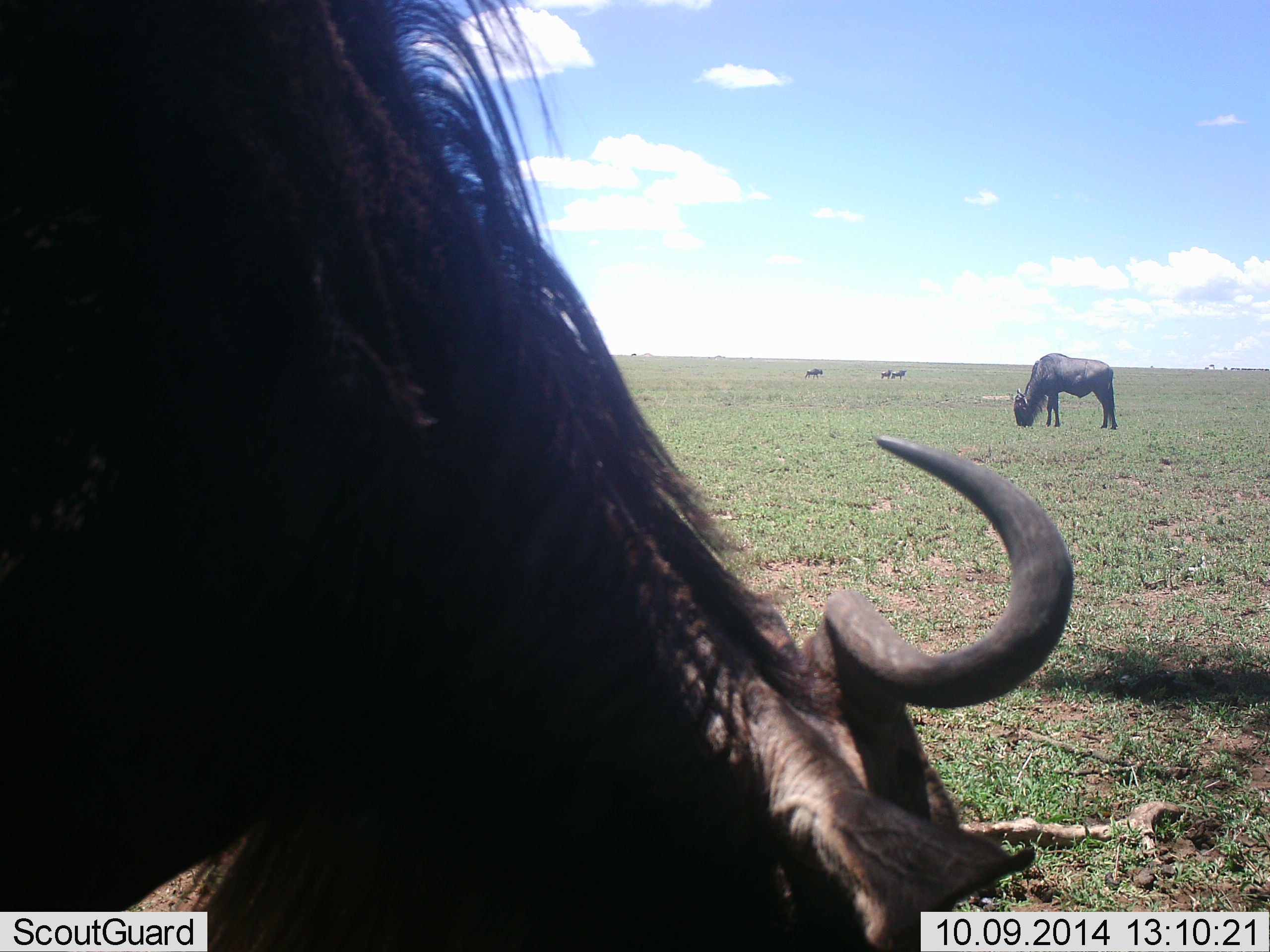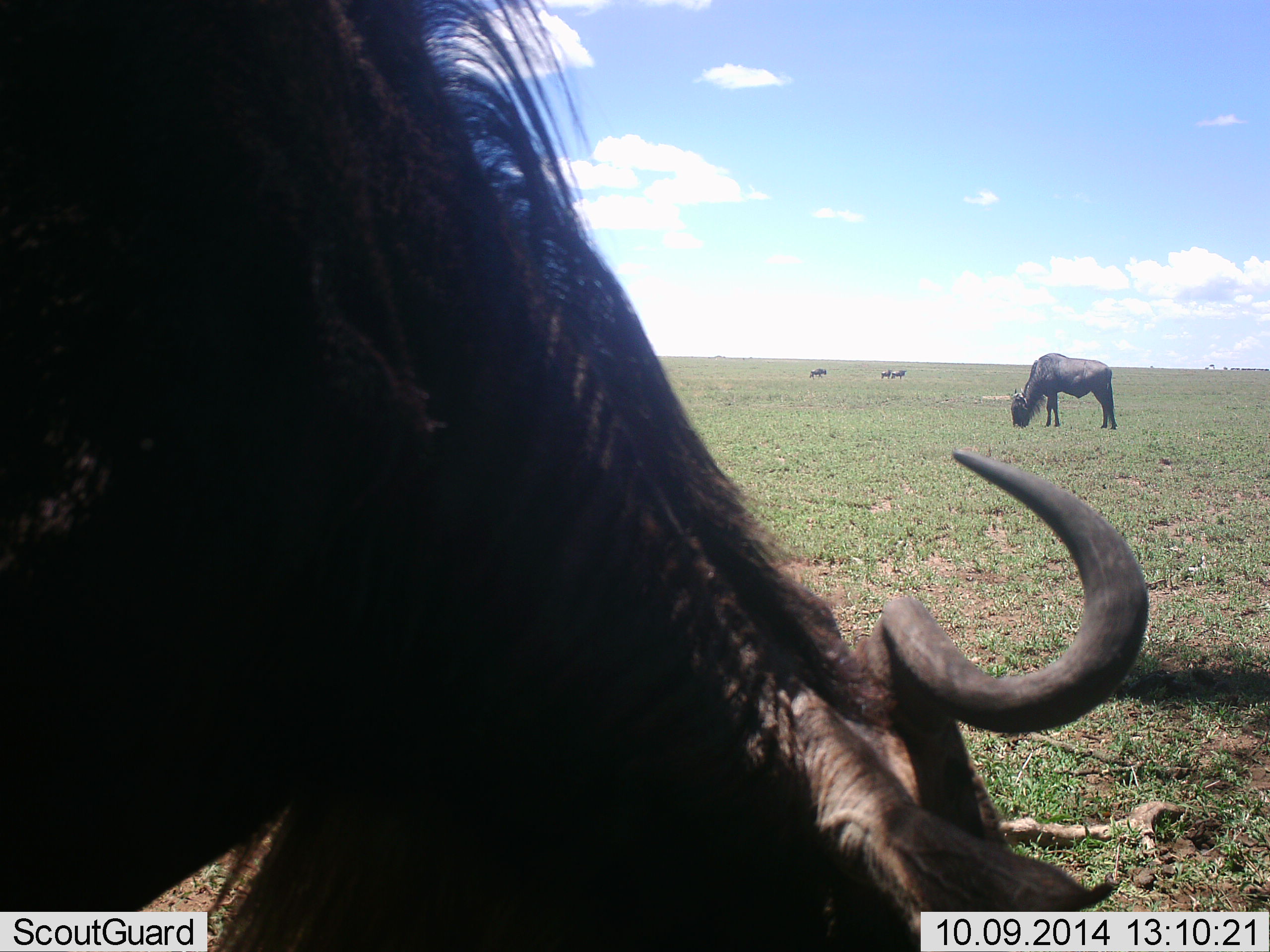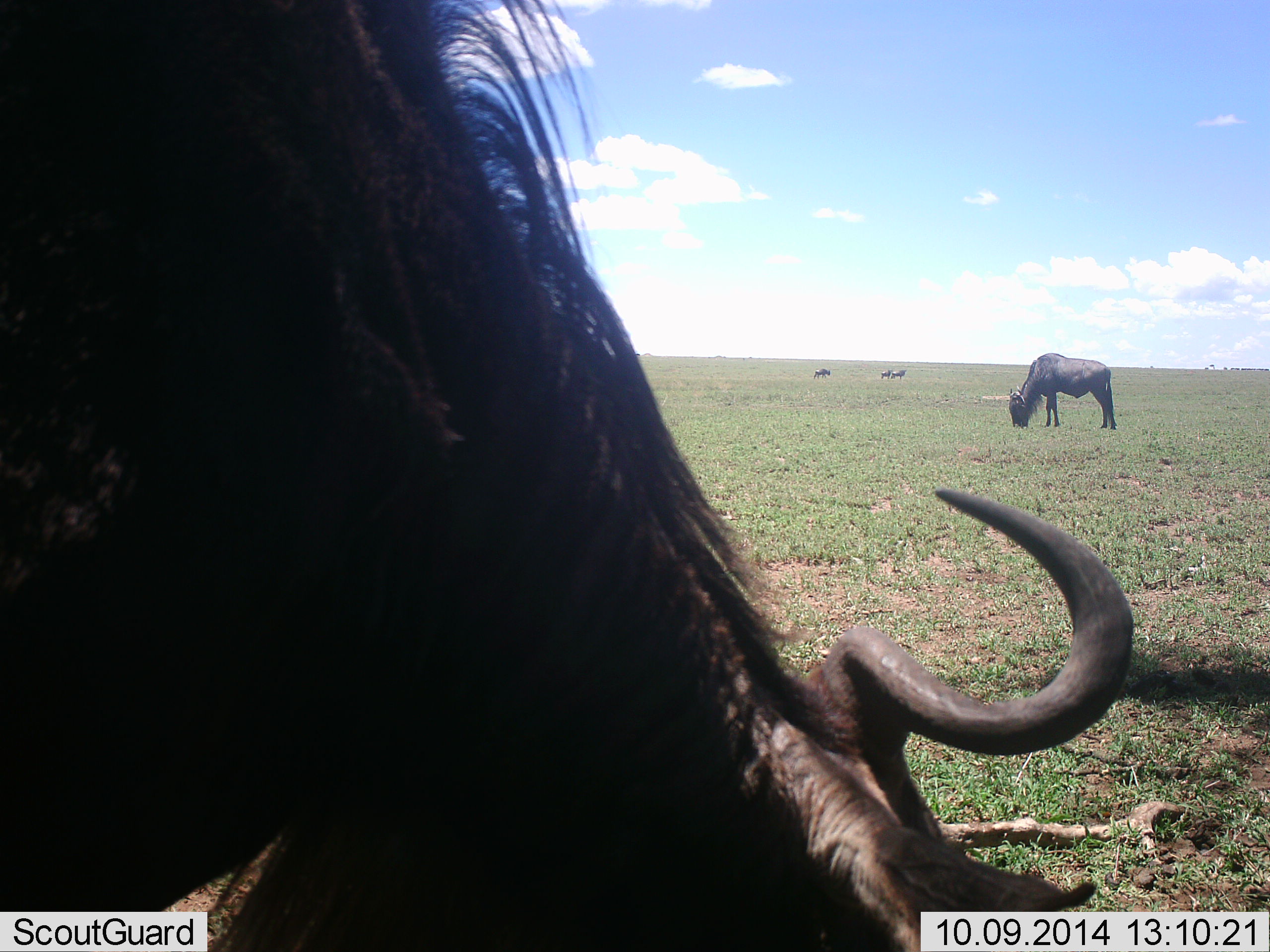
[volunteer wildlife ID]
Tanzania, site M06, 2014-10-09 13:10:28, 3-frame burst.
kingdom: Animalia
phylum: Chordata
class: Mammalia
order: Artiodactyla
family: Bovidae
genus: Connochaetes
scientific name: Connochaetes taurinus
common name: blue wildebeest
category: wildebeest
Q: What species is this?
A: Wildebeest (blue wildebeest) (Connochaetes taurinus).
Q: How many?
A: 5.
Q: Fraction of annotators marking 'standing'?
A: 30%.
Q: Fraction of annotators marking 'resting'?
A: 0%.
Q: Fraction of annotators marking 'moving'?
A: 40%.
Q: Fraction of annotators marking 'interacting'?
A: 0%.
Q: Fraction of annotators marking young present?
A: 0%.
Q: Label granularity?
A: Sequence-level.